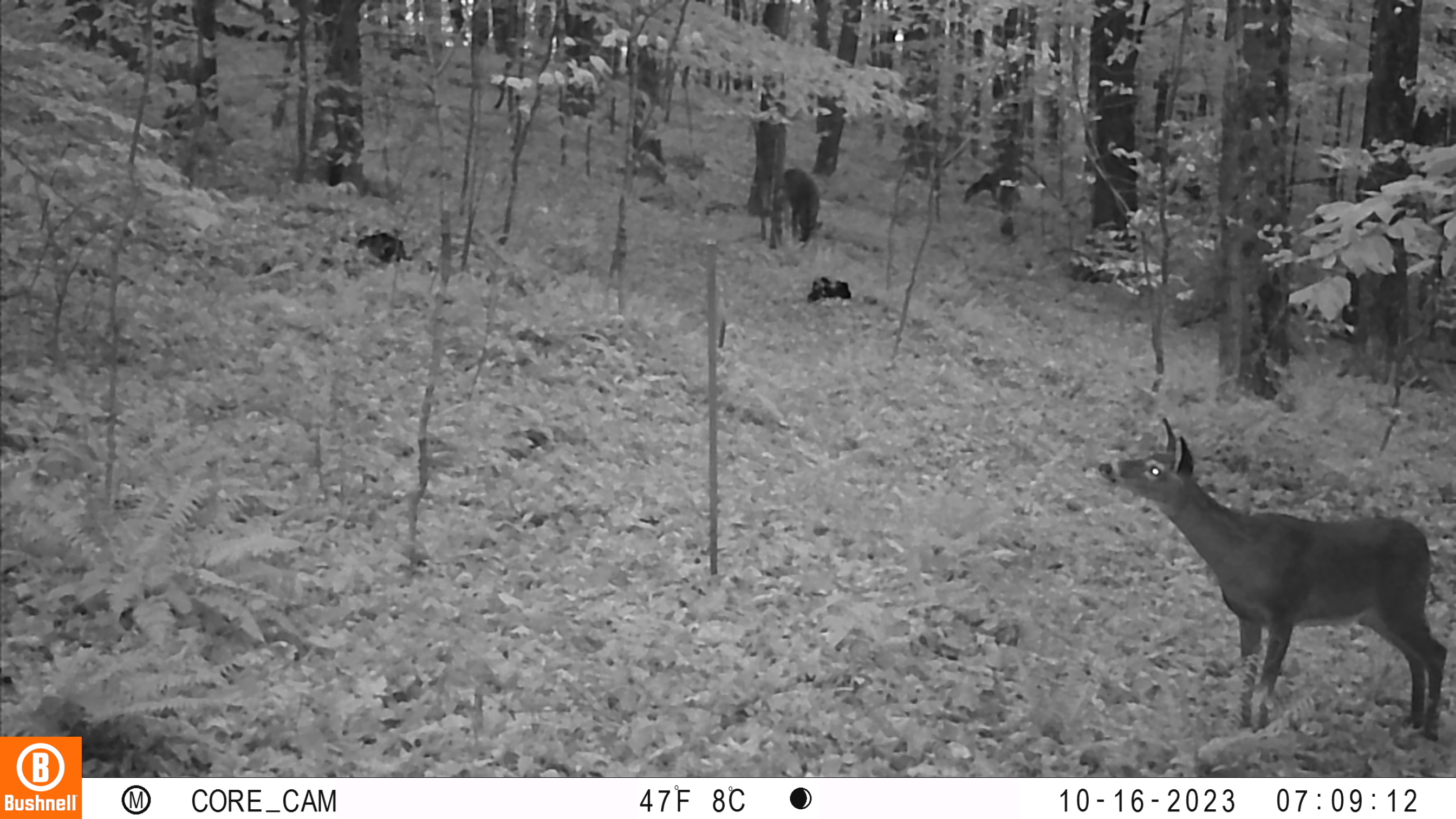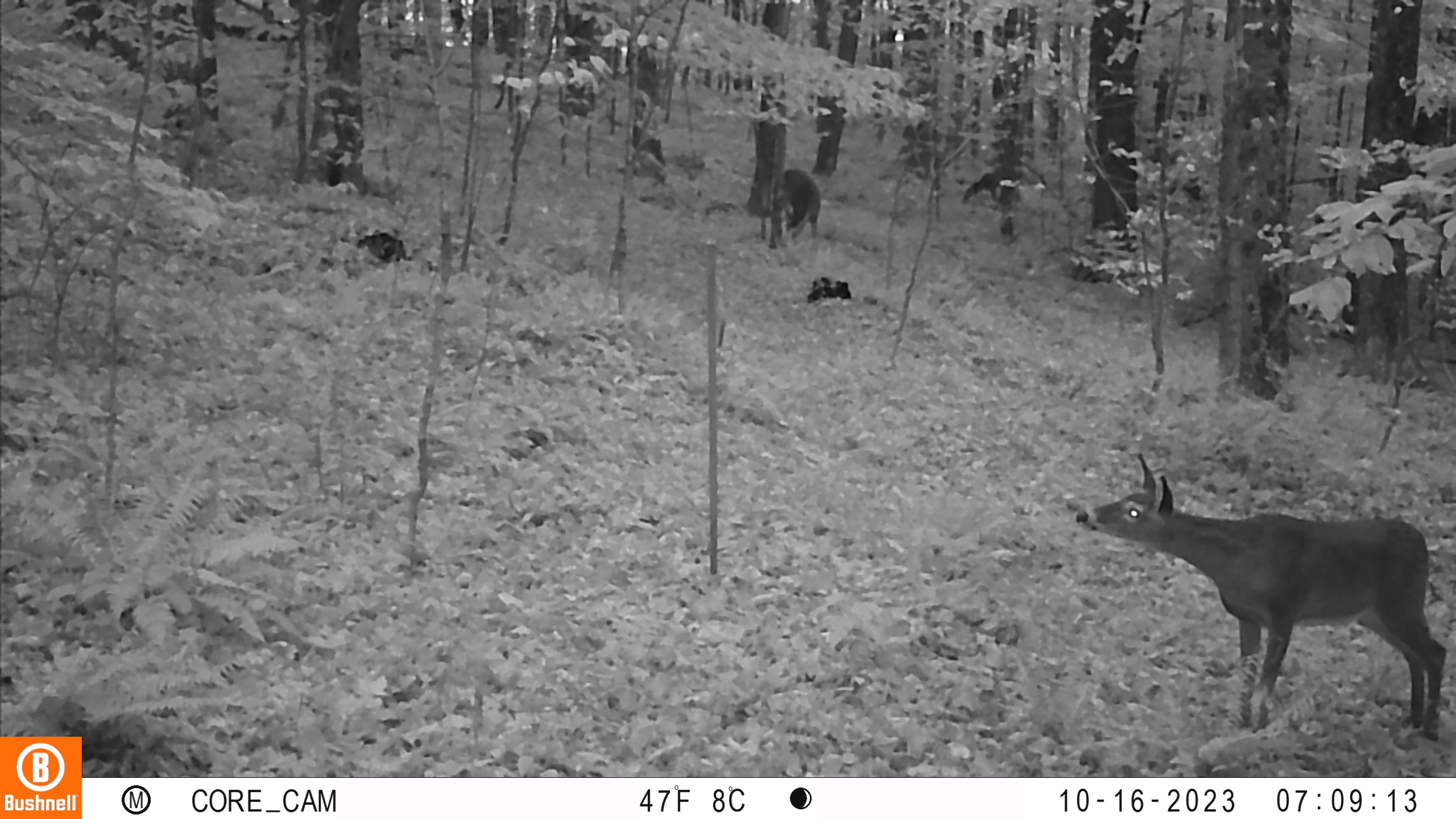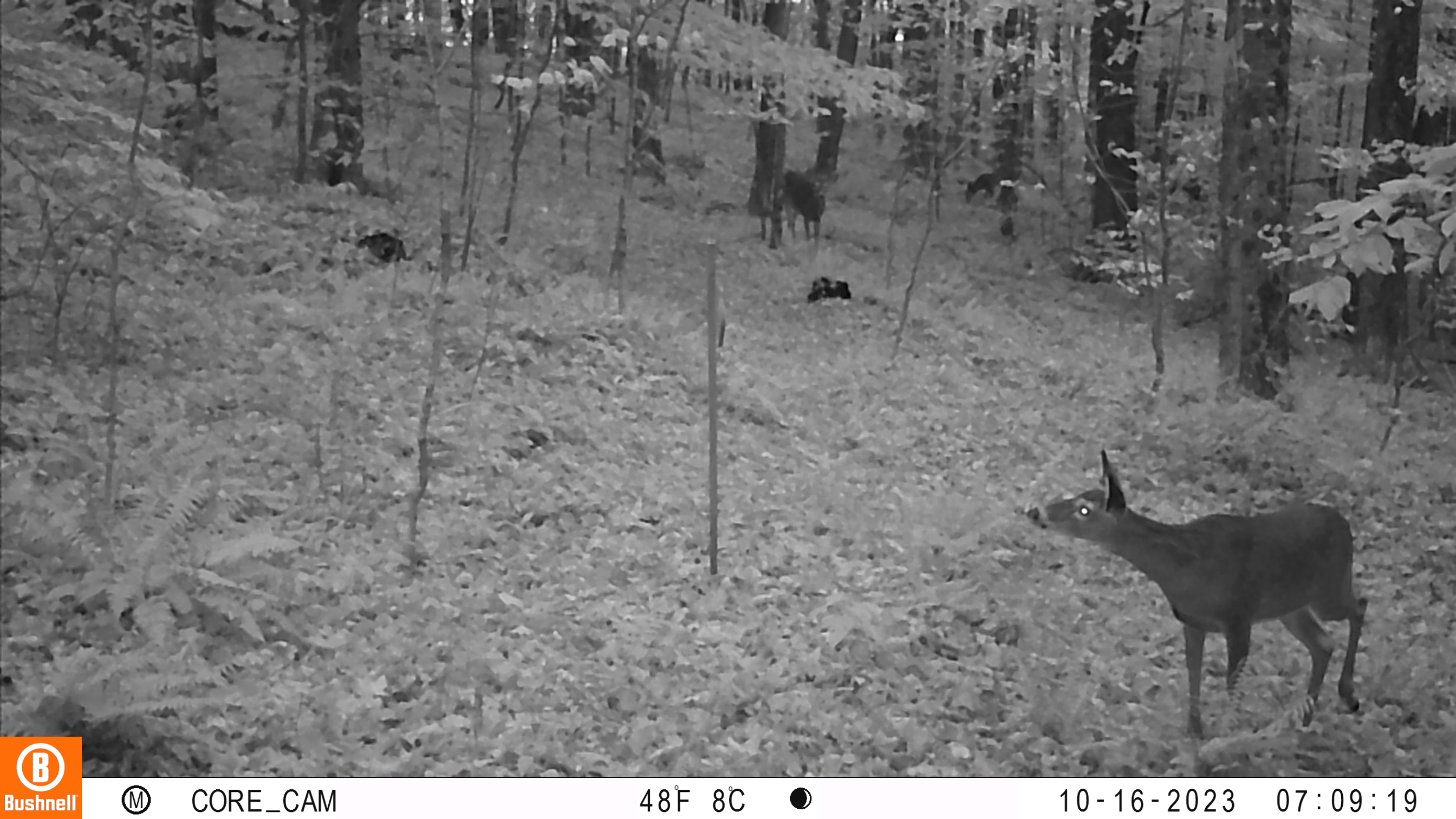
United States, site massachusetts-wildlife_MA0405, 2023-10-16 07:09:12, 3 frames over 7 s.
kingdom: Animalia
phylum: Chordata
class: Mammalia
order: Artiodactyla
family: Cervidae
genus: Odocoileus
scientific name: Odocoileus virginianus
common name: white-tailed deer